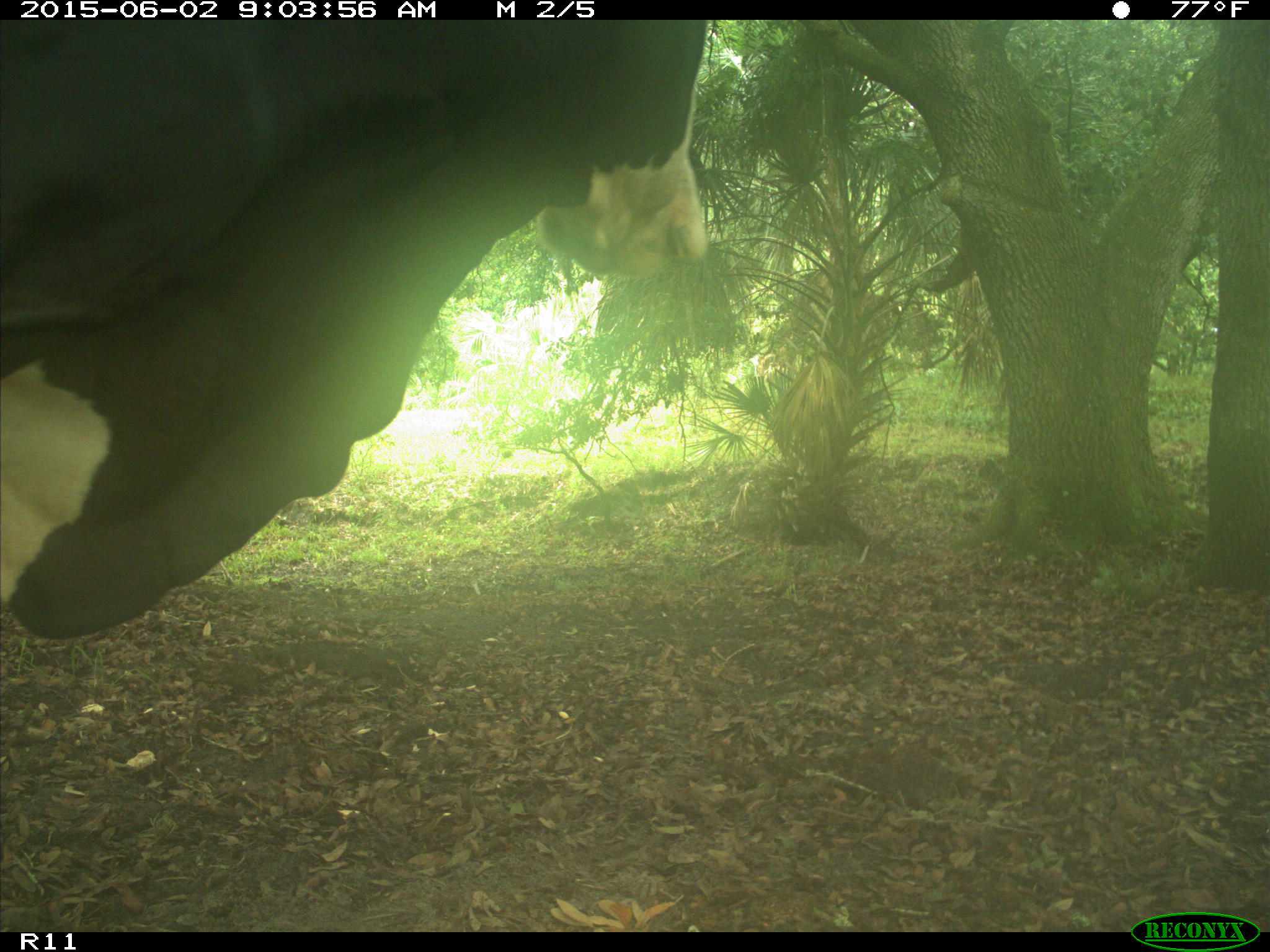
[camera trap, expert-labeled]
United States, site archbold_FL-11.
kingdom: Animalia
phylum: Chordata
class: Mammalia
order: Artiodactyla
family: Bovidae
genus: Bos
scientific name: Bos taurus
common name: domestic cow